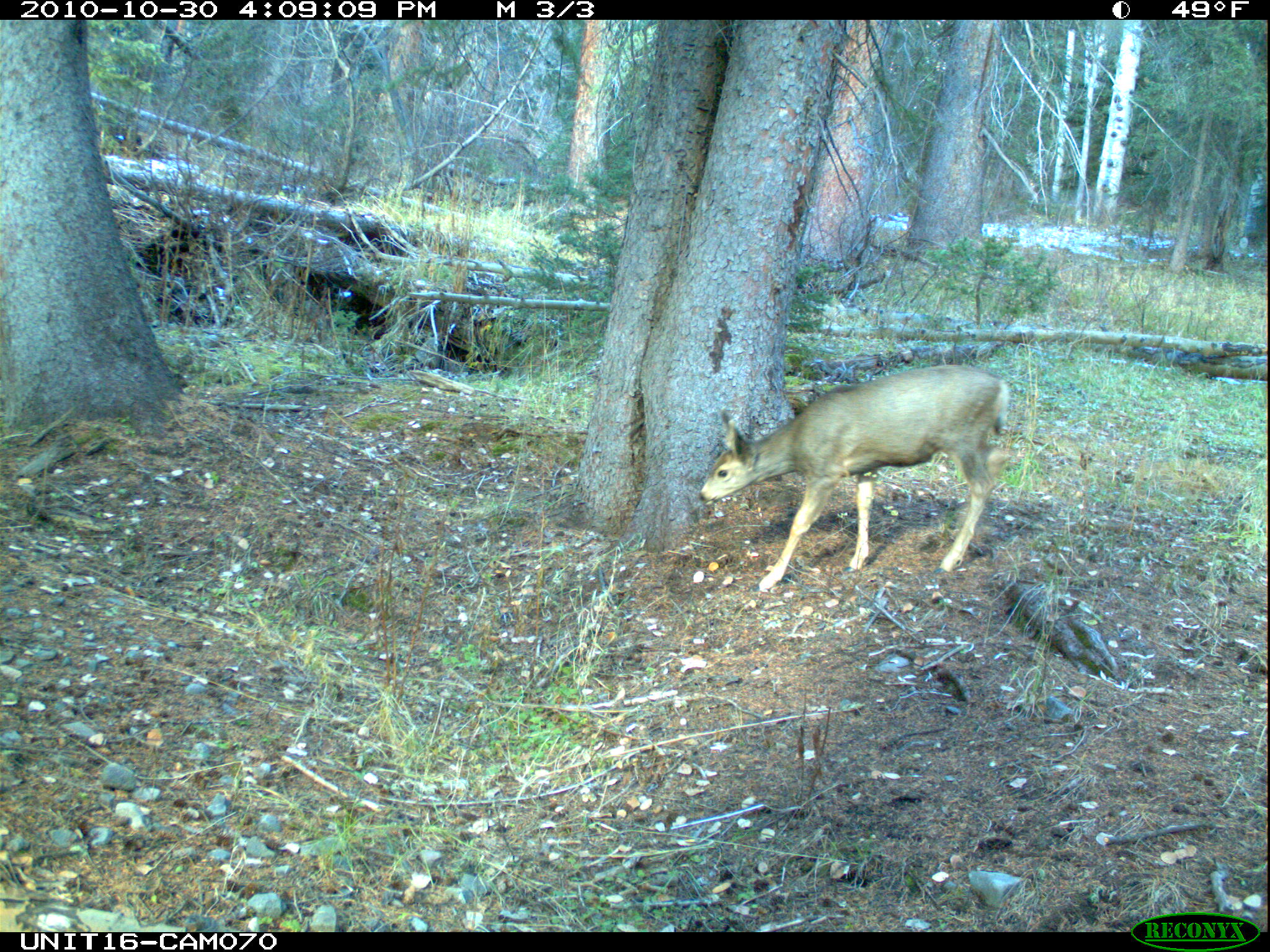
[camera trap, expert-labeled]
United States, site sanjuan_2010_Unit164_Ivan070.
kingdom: Animalia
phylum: Chordata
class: Mammalia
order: Artiodactyla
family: Cervidae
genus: Odocoileus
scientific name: Odocoileus hemionus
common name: mule deer